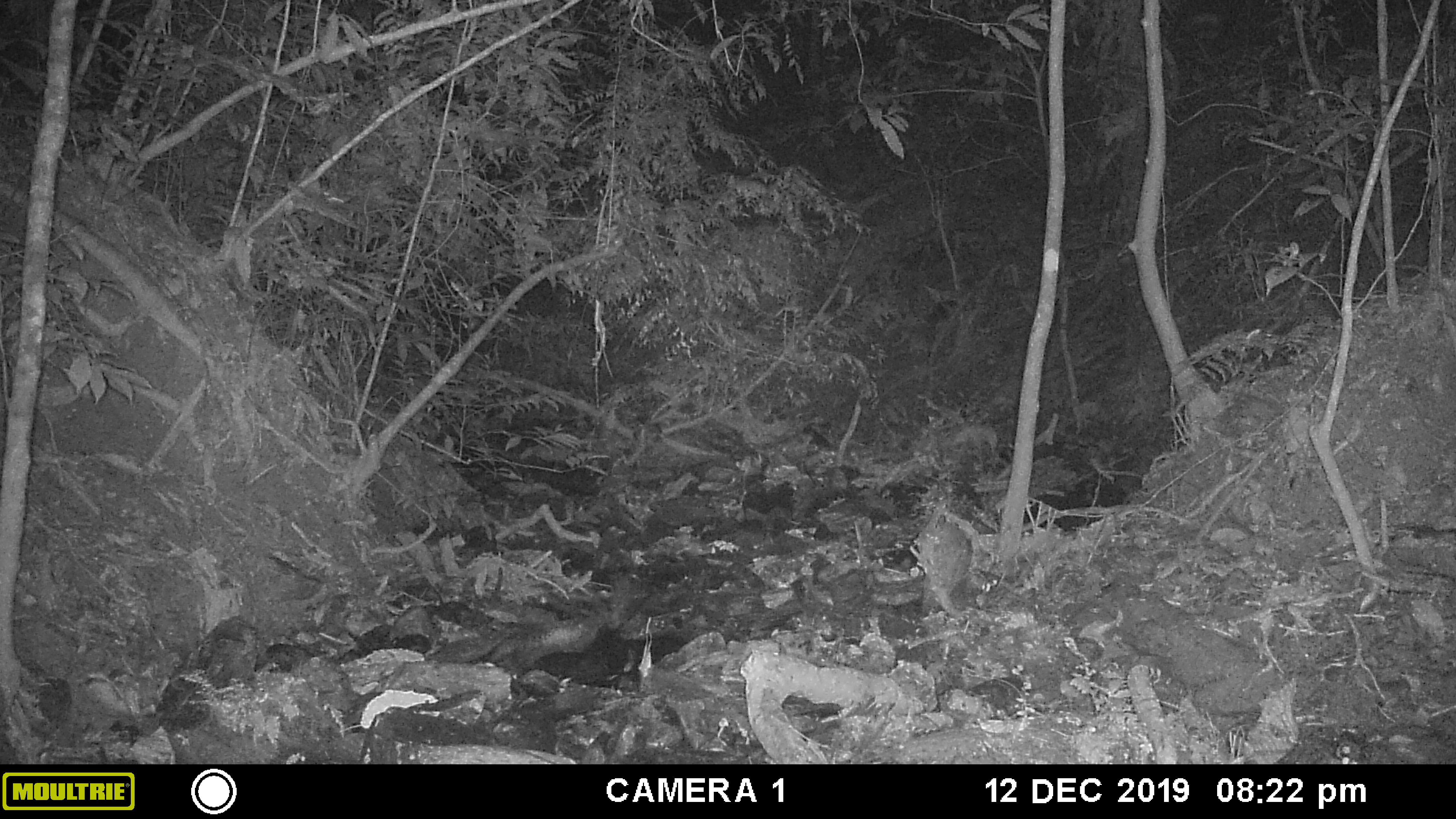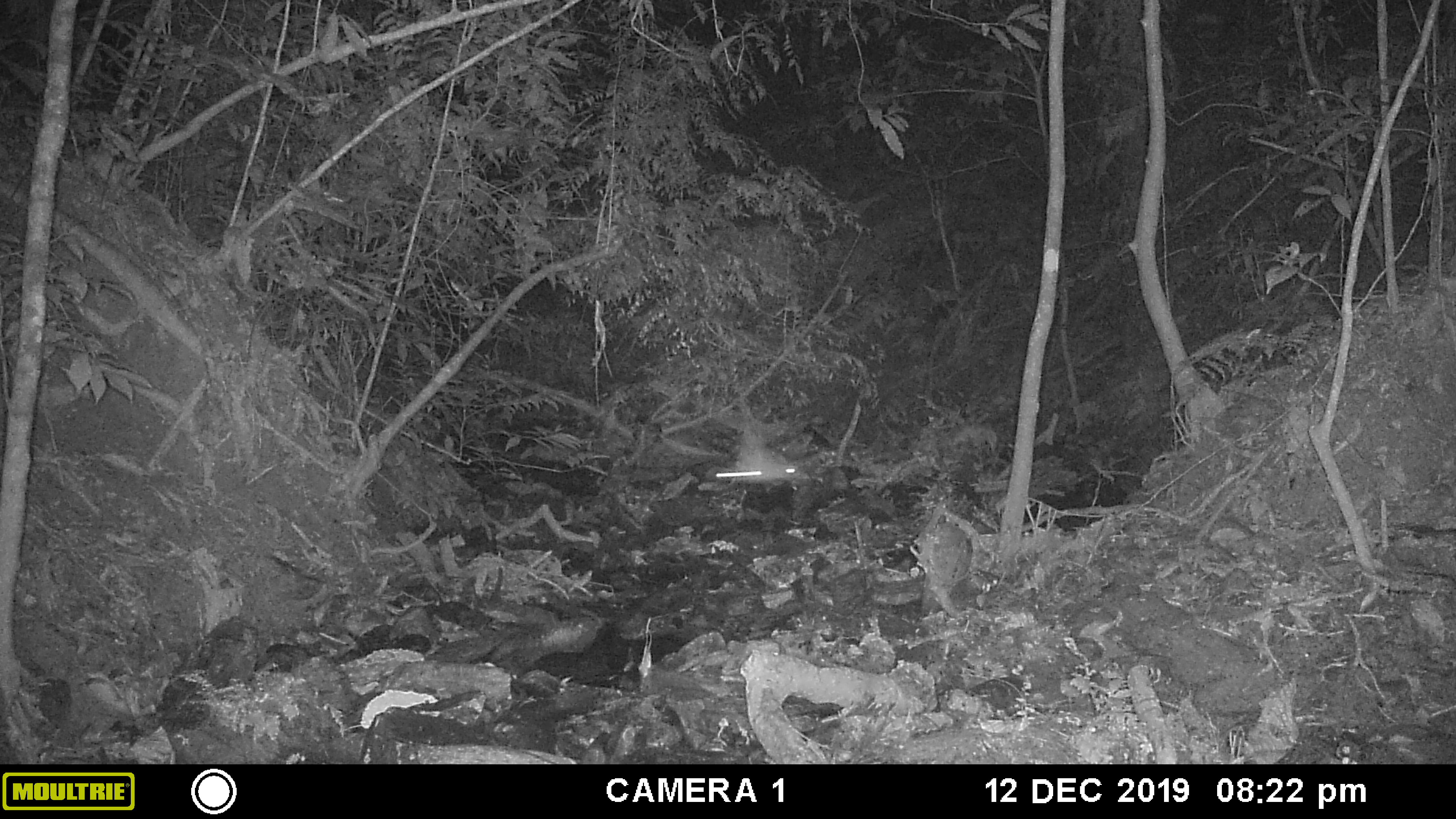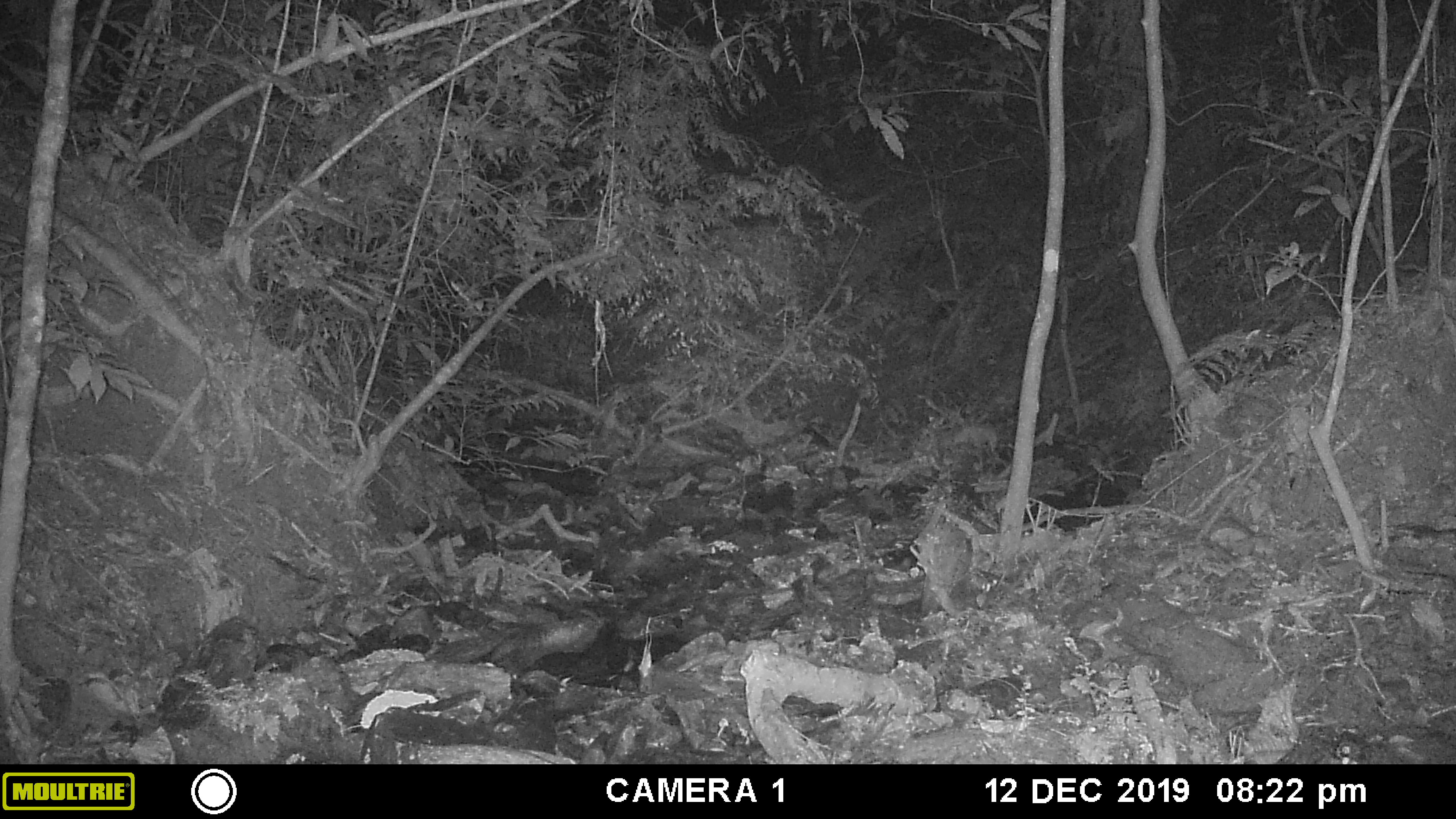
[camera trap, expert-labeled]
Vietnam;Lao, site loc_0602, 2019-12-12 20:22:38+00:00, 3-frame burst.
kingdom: Animalia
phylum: Chordata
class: Mammalia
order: Chiroptera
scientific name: Chiroptera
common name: bat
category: unidentified bat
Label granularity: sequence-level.